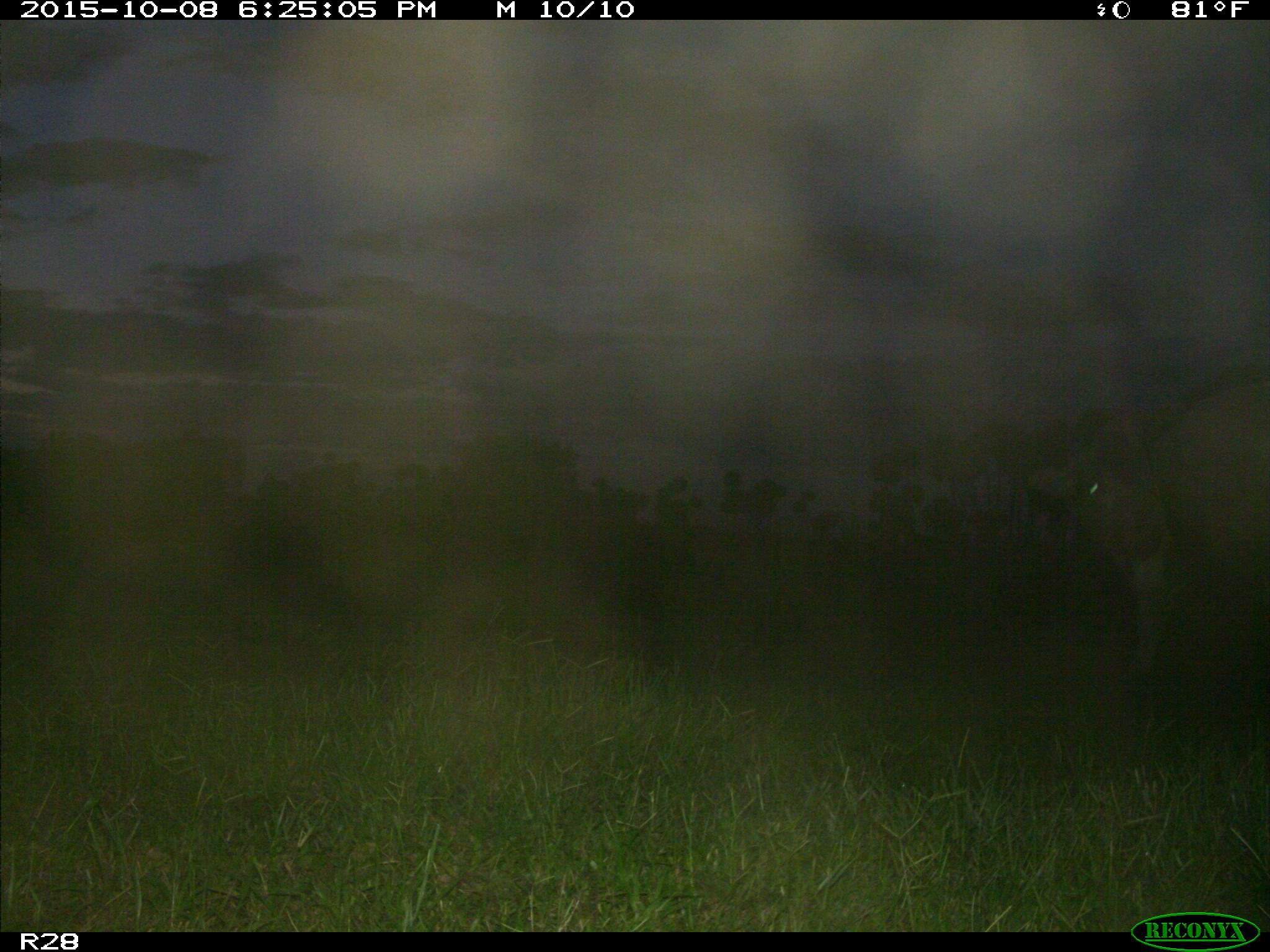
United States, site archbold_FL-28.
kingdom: Animalia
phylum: Chordata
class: Mammalia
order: Artiodactyla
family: Bovidae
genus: Bos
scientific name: Bos taurus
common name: domestic cow